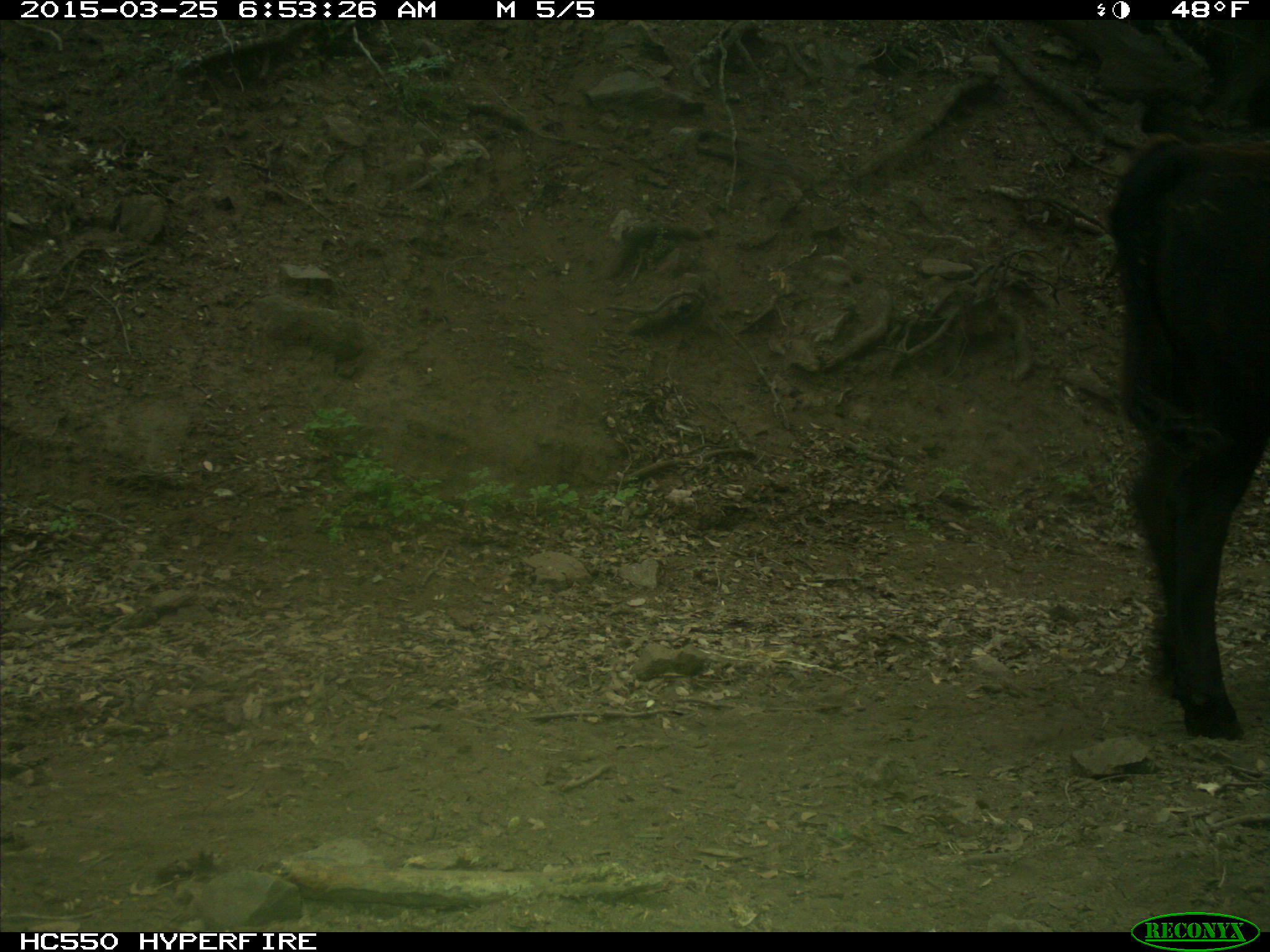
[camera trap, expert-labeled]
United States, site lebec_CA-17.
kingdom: Animalia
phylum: Chordata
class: Mammalia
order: Artiodactyla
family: Bovidae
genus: Bos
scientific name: Bos taurus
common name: domestic cow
Bos taurus (domestic cow).